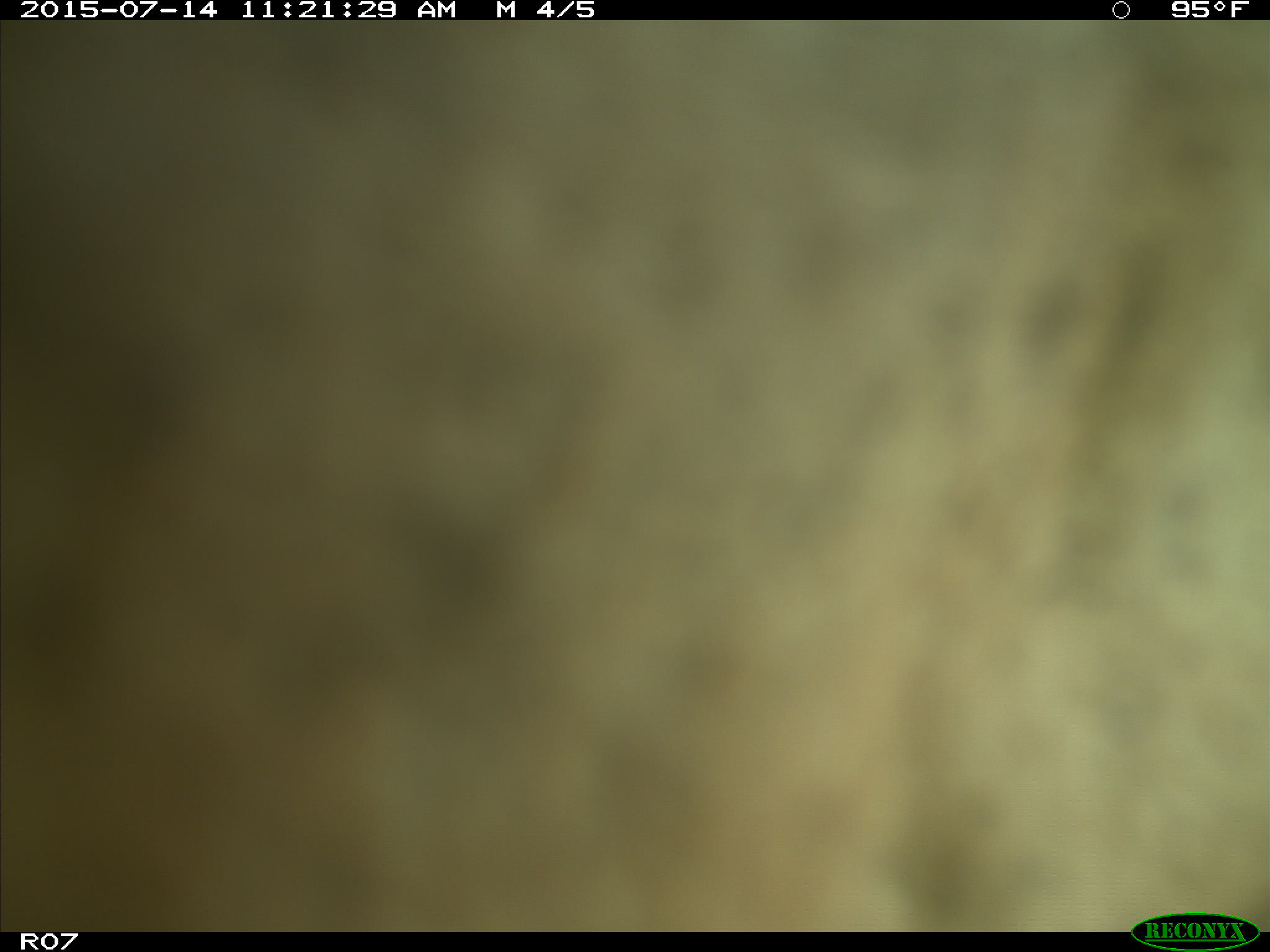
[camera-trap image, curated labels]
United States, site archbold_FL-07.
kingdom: Animalia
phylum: Chordata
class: Mammalia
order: Artiodactyla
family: Bovidae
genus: Bos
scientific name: Bos taurus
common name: domestic cow